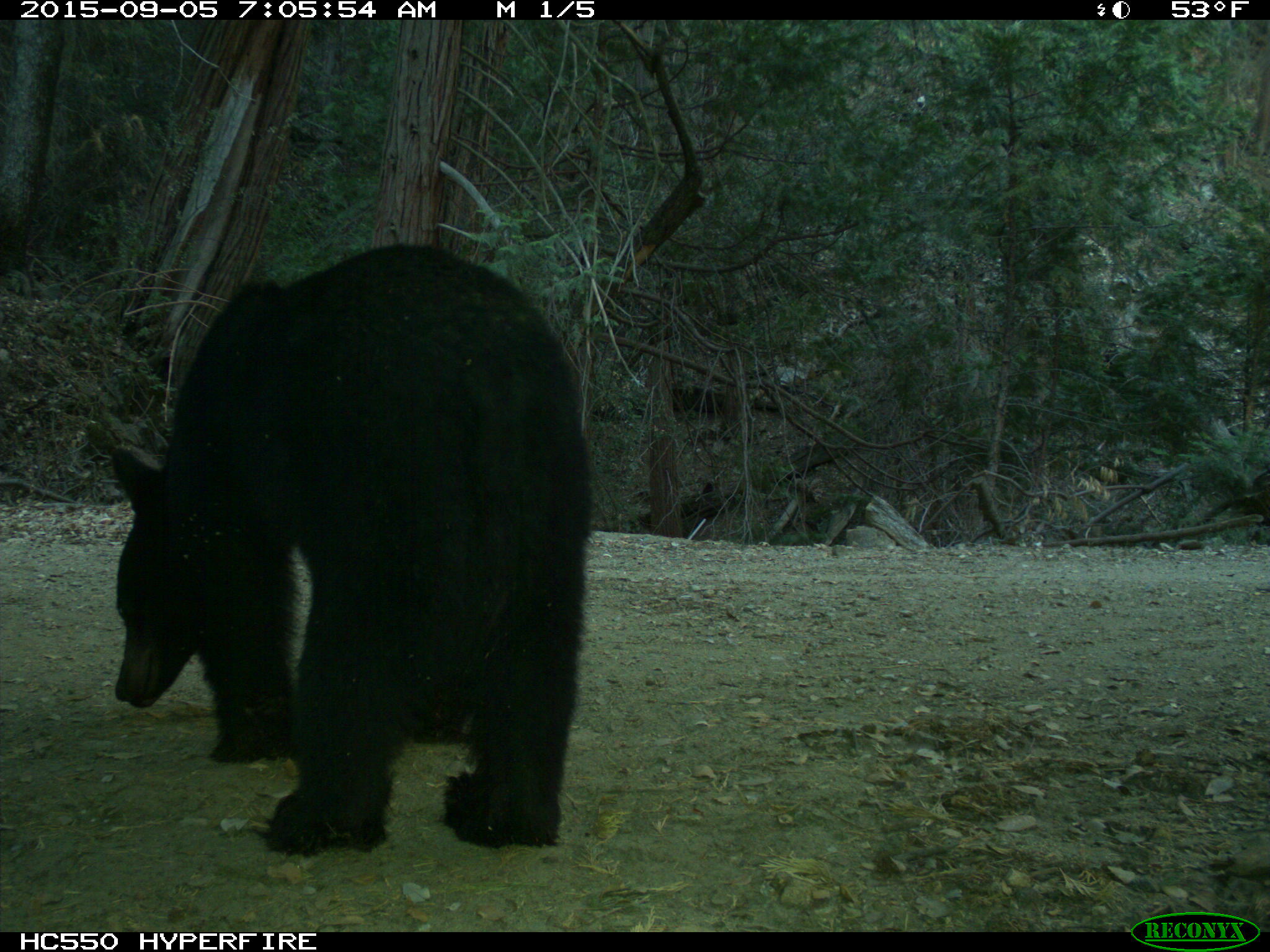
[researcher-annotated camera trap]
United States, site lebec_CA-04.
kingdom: Animalia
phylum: Chordata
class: Mammalia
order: Carnivora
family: Ursidae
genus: Ursus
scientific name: Ursus americanus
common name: american black bear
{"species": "Ursus americanus (american black bear)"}